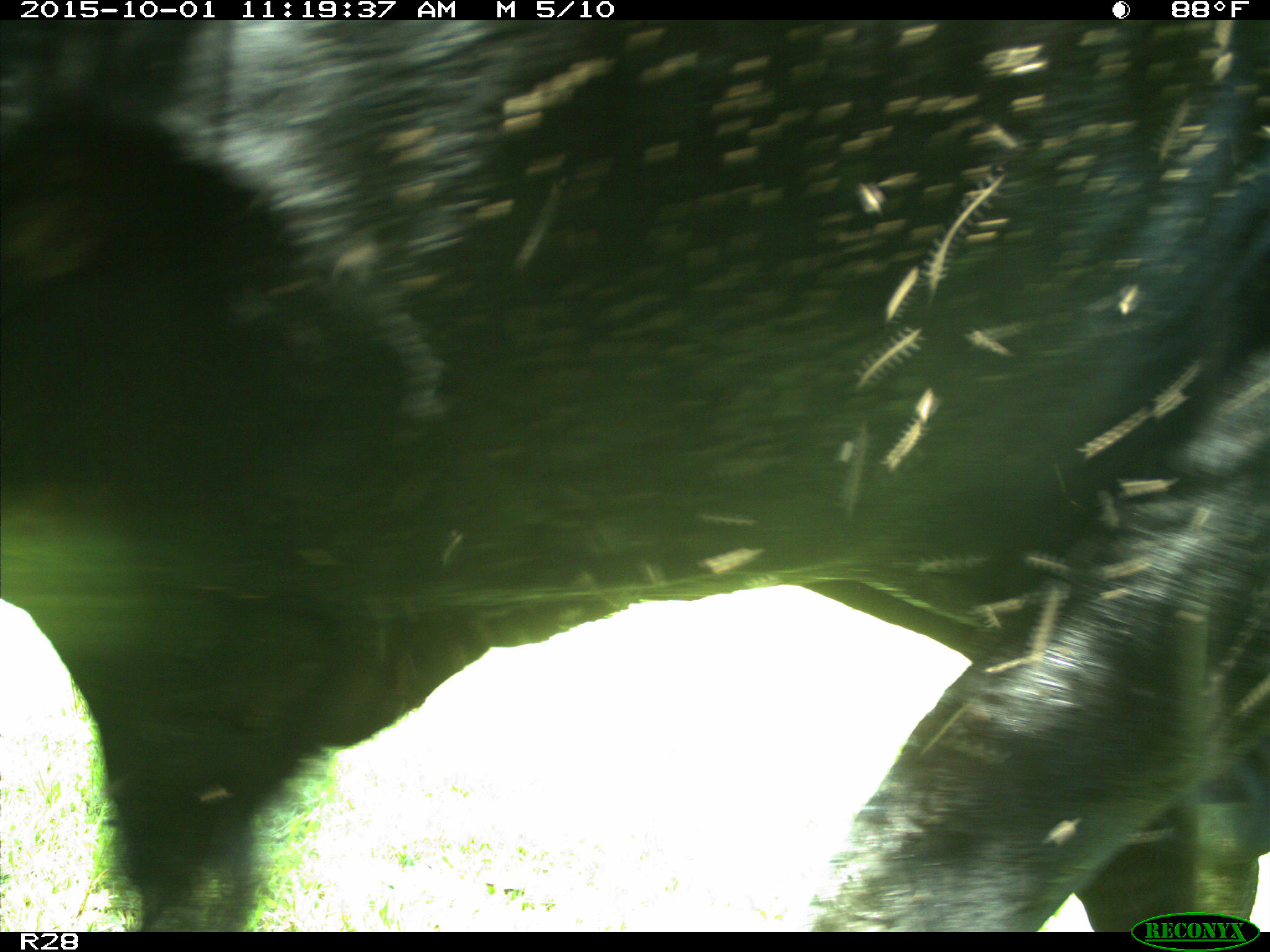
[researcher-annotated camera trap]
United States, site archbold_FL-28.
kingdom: Animalia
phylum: Chordata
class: Mammalia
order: Artiodactyla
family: Bovidae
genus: Bos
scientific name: Bos taurus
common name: domestic cow